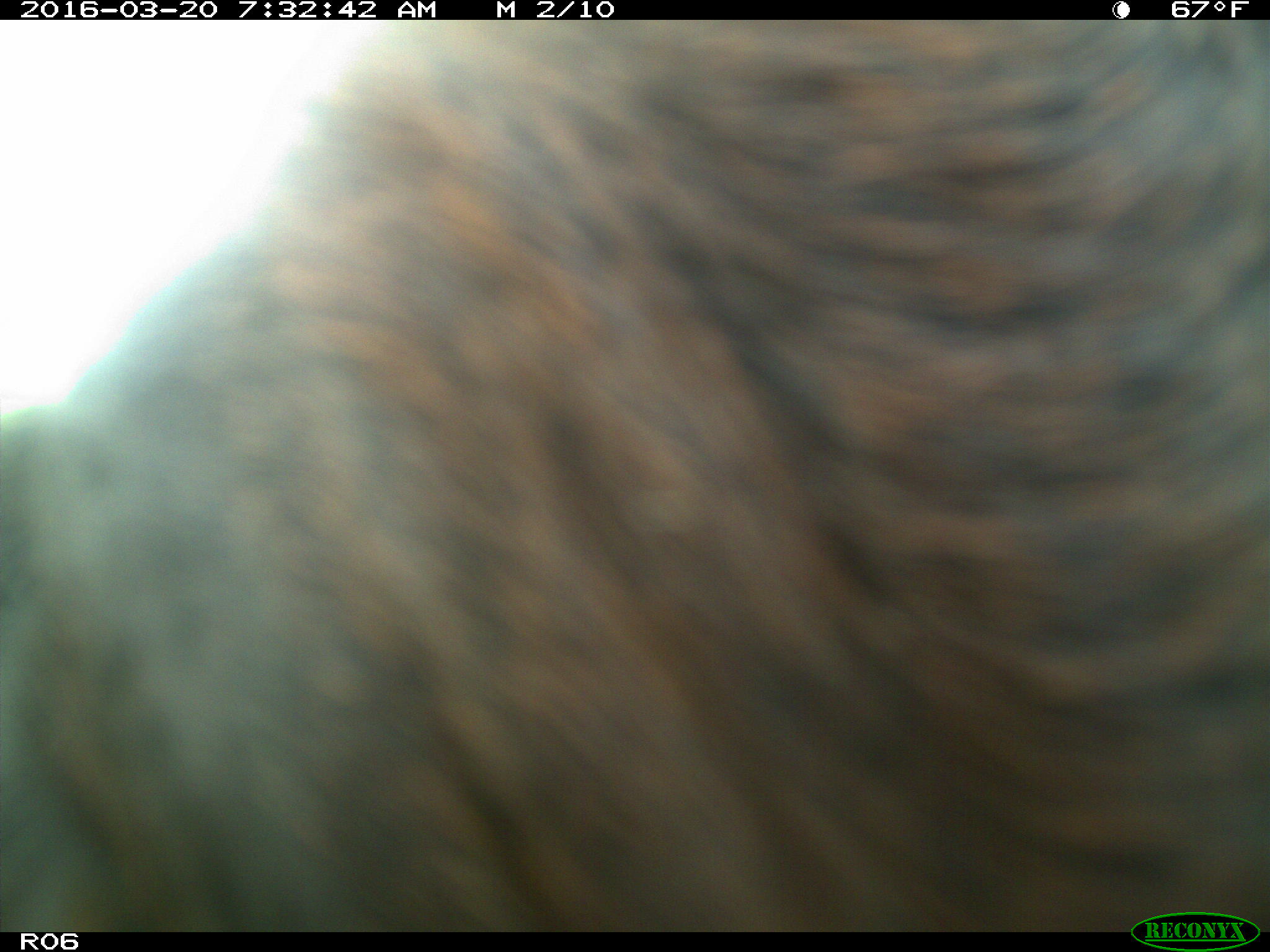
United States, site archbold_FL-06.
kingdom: Animalia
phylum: Chordata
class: Mammalia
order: Artiodactyla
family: Bovidae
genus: Bos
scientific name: Bos taurus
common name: domestic cow